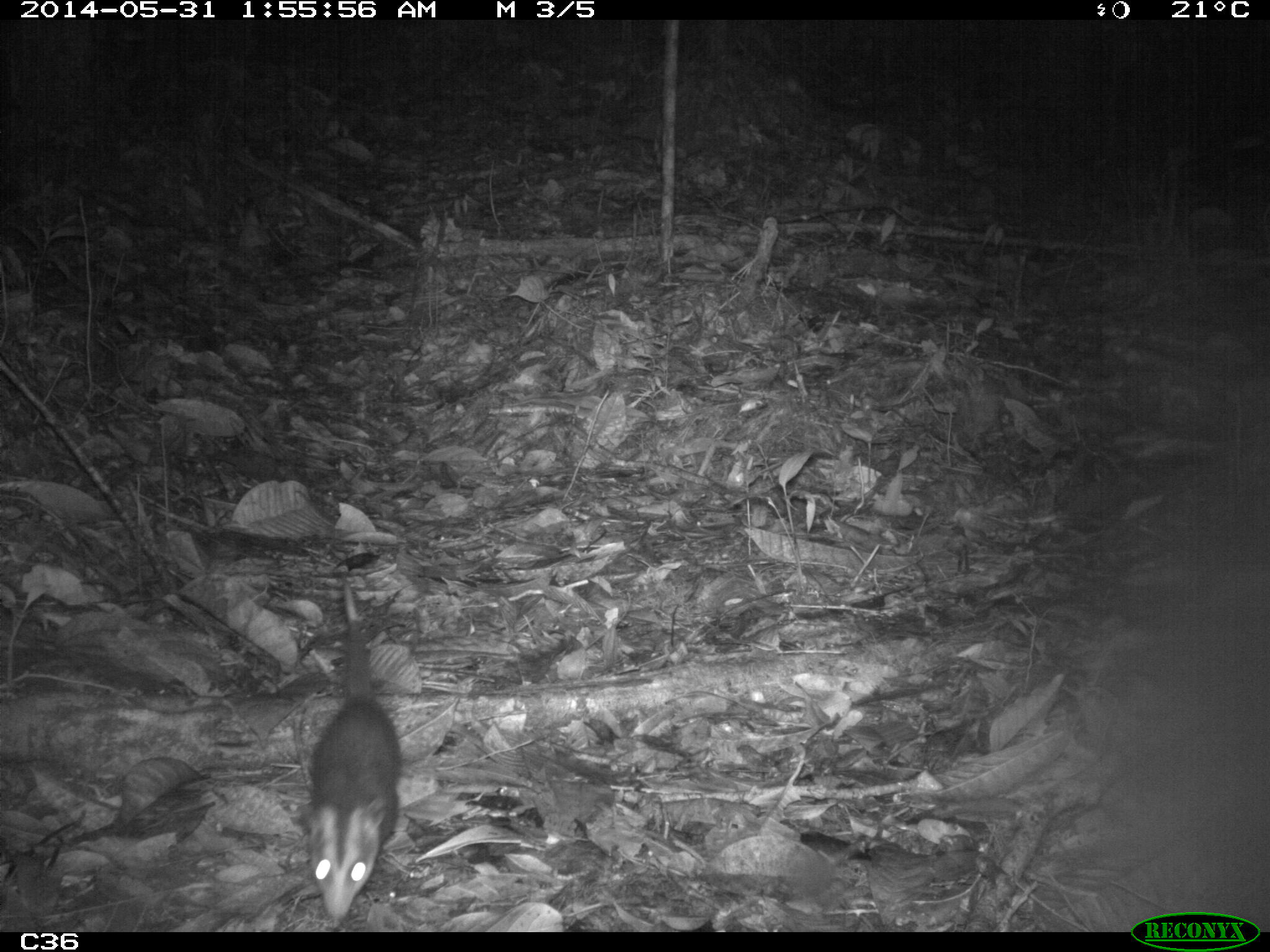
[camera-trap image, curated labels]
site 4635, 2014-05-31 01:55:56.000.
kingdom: Animalia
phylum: Chordata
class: Mammalia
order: Didelphimorphia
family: Didelphidae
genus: Didelphis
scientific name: Didelphis imperfecta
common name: guianan white-eared opossum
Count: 1.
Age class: juvenile.